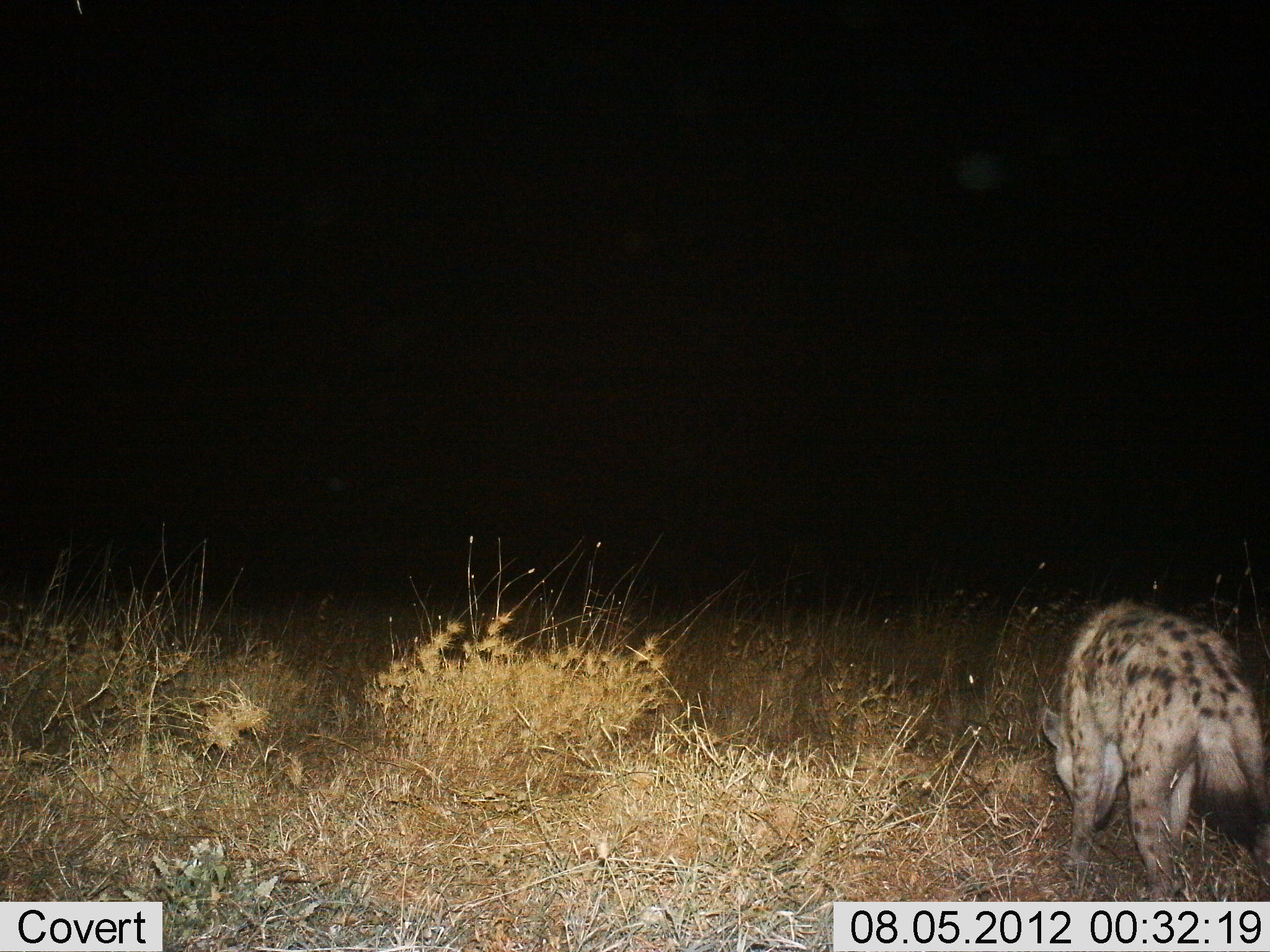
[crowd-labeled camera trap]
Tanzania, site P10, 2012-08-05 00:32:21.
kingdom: Animalia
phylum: Chordata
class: Mammalia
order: Carnivora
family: Hyaenidae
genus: Crocuta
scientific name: Crocuta crocuta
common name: spotted hyena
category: hyenaspotted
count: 1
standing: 70%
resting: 0%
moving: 20%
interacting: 0%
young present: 0%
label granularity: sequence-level